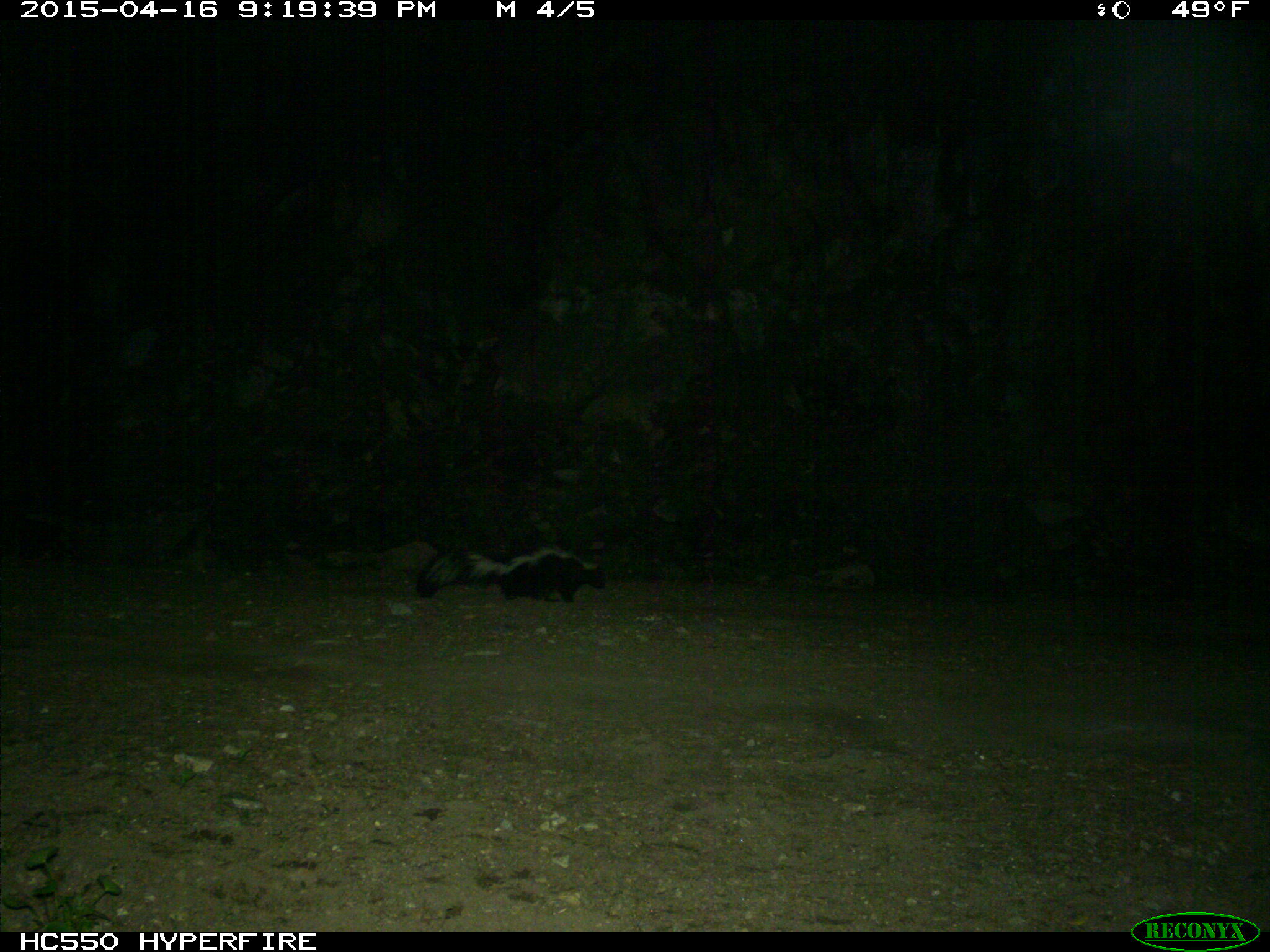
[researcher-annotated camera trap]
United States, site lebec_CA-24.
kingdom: Animalia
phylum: Chordata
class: Mammalia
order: Carnivora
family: Mephitidae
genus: Mephitis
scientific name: Mephitis mephitis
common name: striped skunk